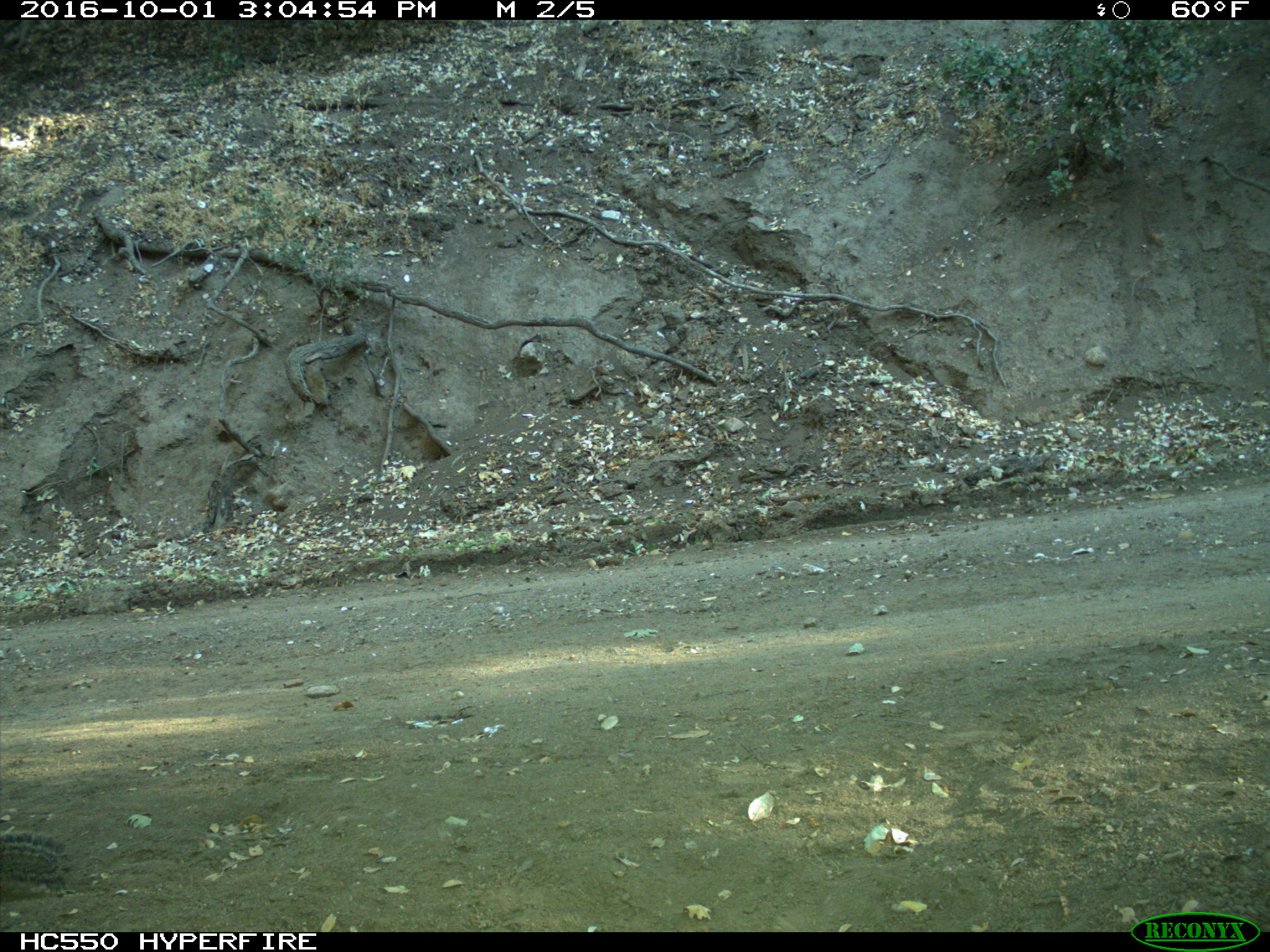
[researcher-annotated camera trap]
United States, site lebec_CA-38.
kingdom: Animalia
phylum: Chordata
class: Mammalia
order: Rodentia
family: Sciuridae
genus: Otospermophilus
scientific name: Otospermophilus beecheyi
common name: california ground squirrel